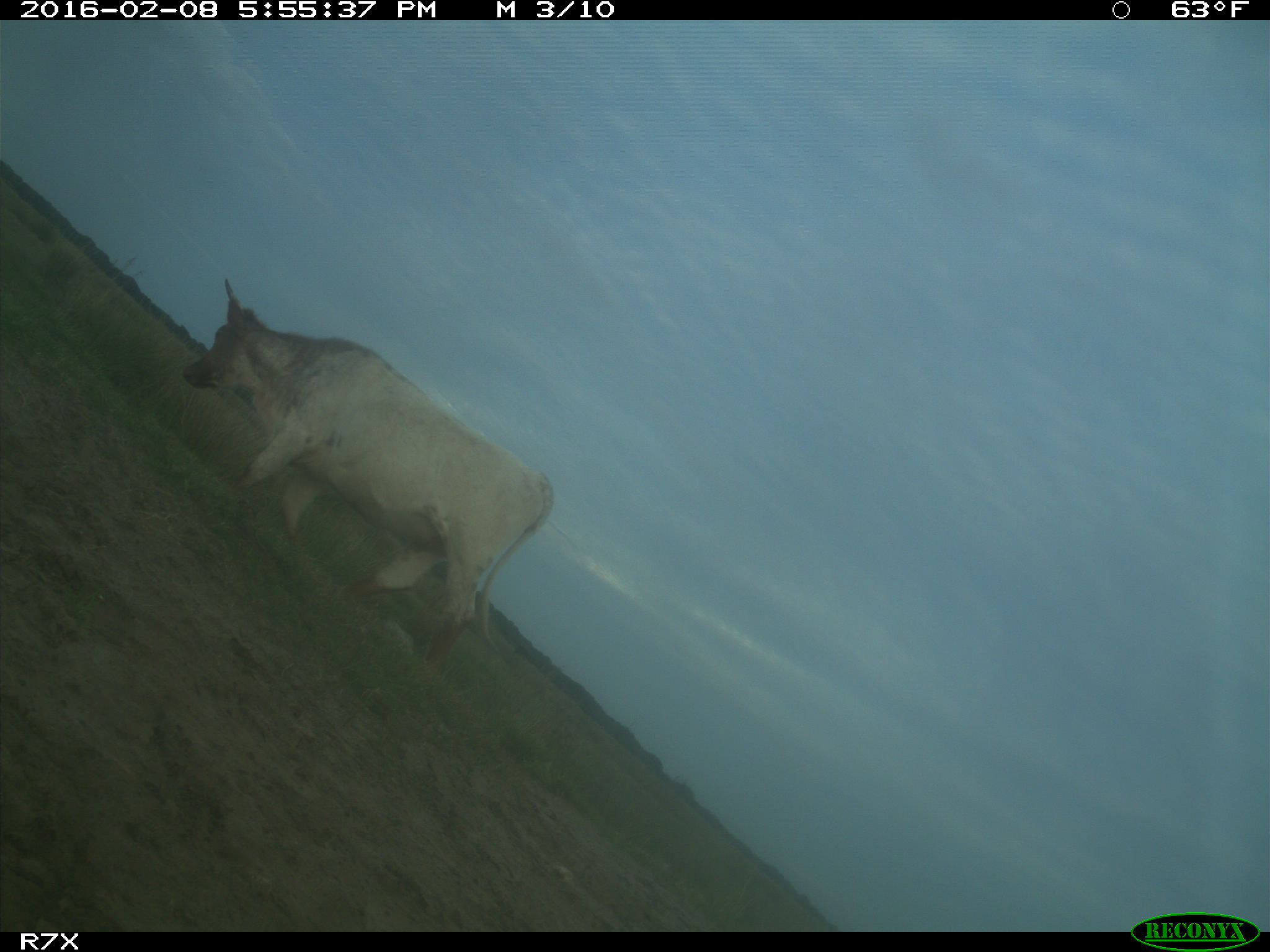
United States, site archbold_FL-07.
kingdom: Animalia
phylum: Chordata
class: Mammalia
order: Artiodactyla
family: Bovidae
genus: Bos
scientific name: Bos taurus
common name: domestic cow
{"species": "Bos taurus (domestic cow)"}